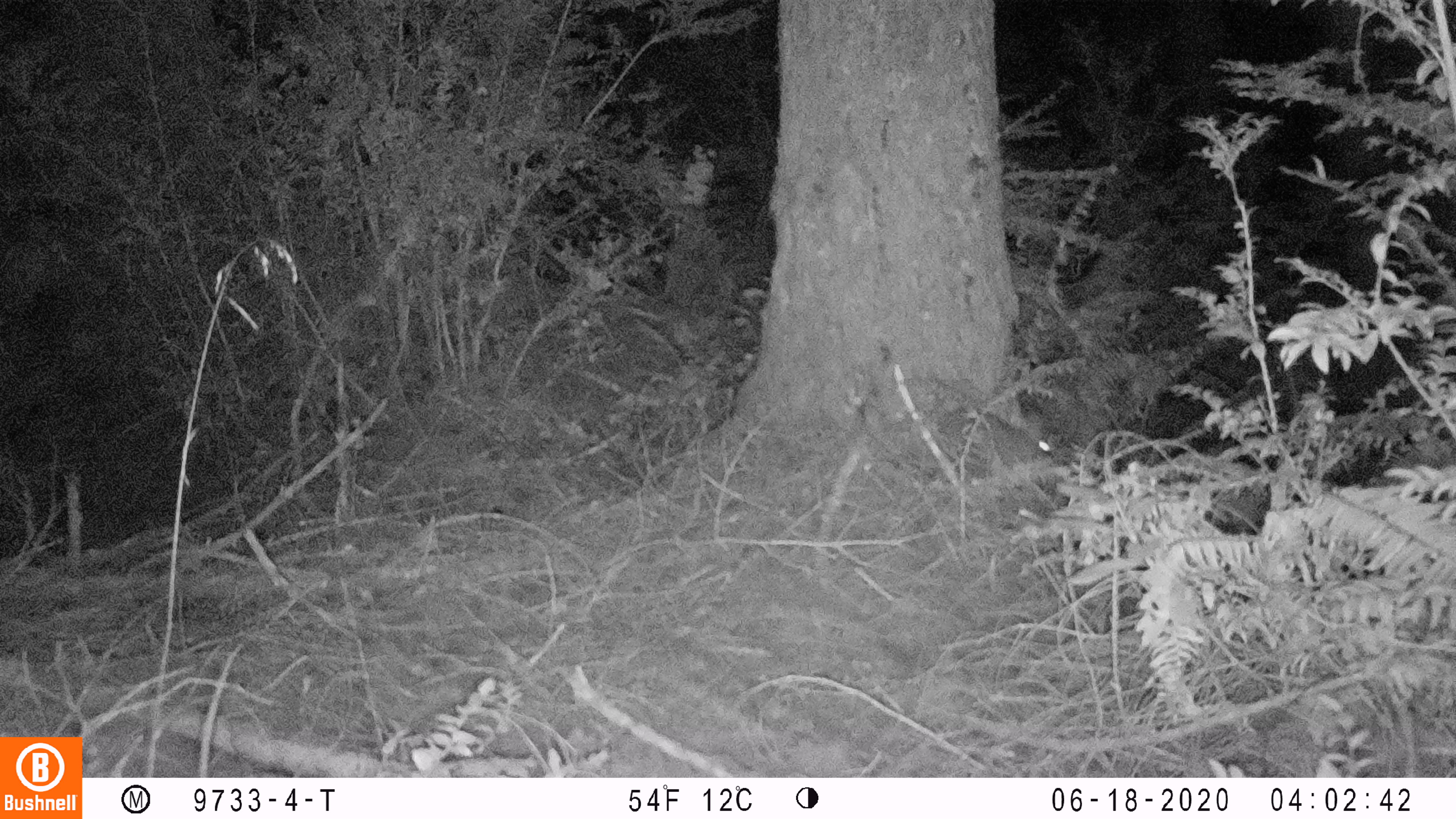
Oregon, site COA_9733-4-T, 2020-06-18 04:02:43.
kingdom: Animalia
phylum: Chordata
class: Mammalia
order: Lagomorpha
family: Leporidae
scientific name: Leporidae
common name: hares and rabbits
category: leporidae family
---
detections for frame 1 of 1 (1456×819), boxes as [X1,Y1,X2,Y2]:
leporidae family: [938,396,1062,483]